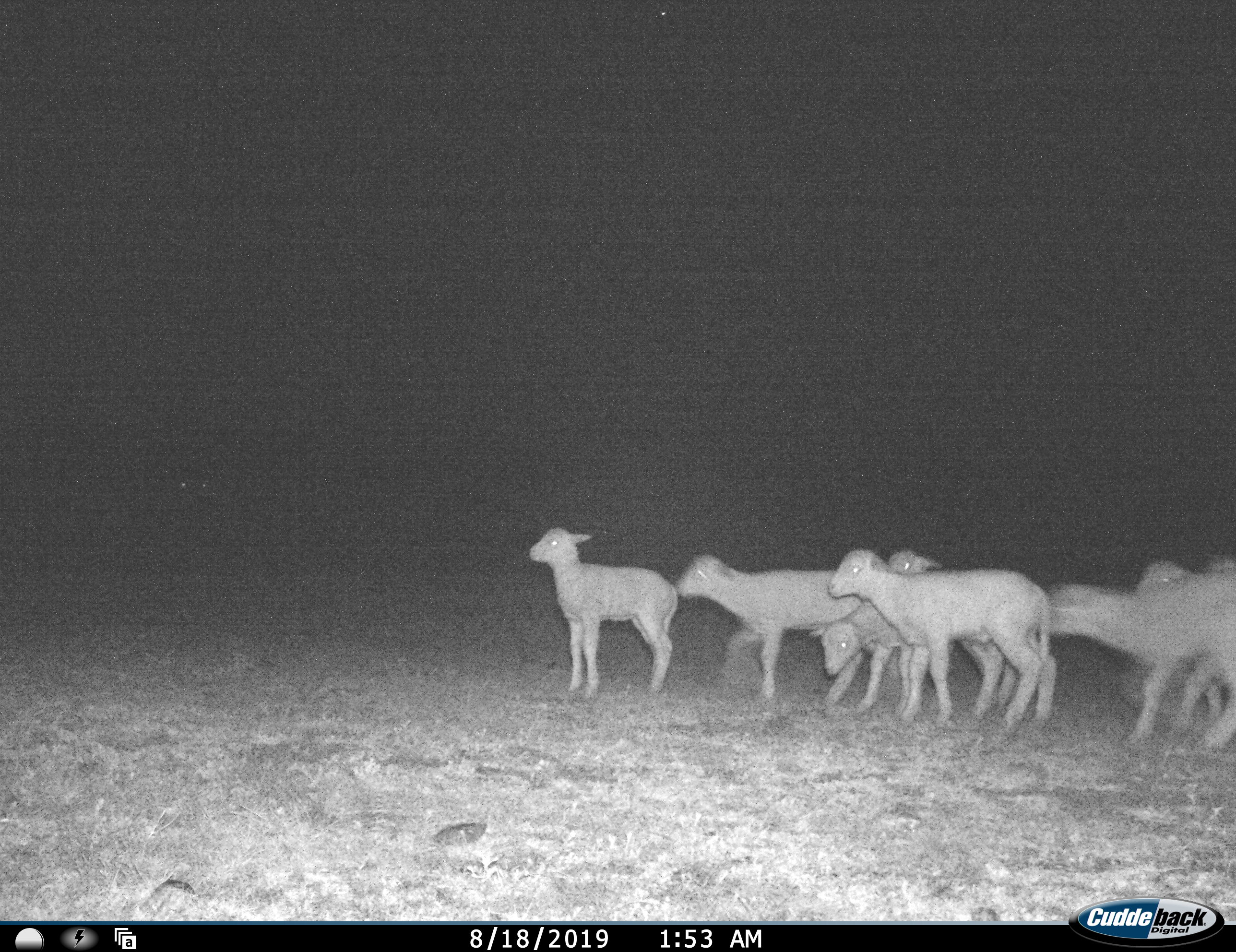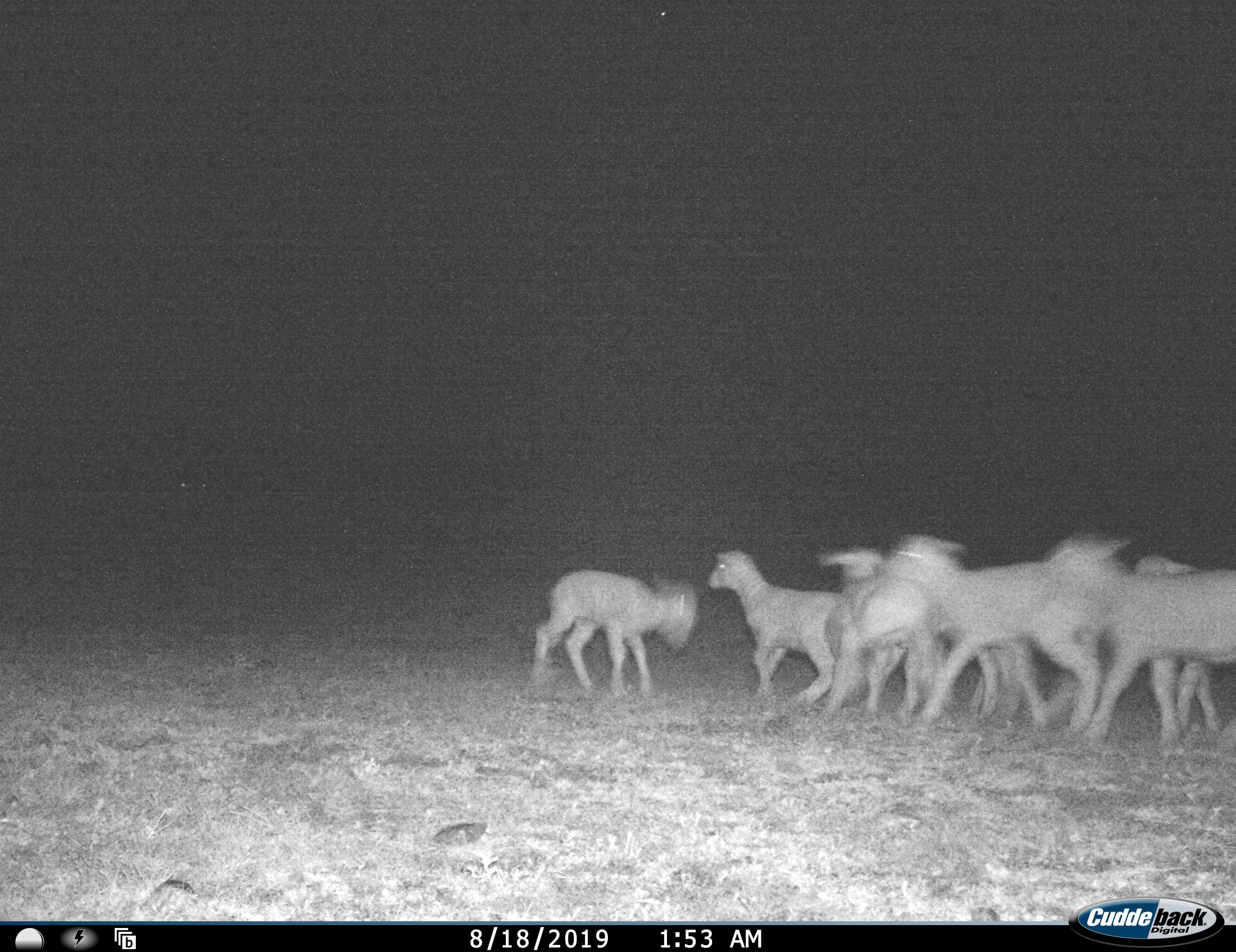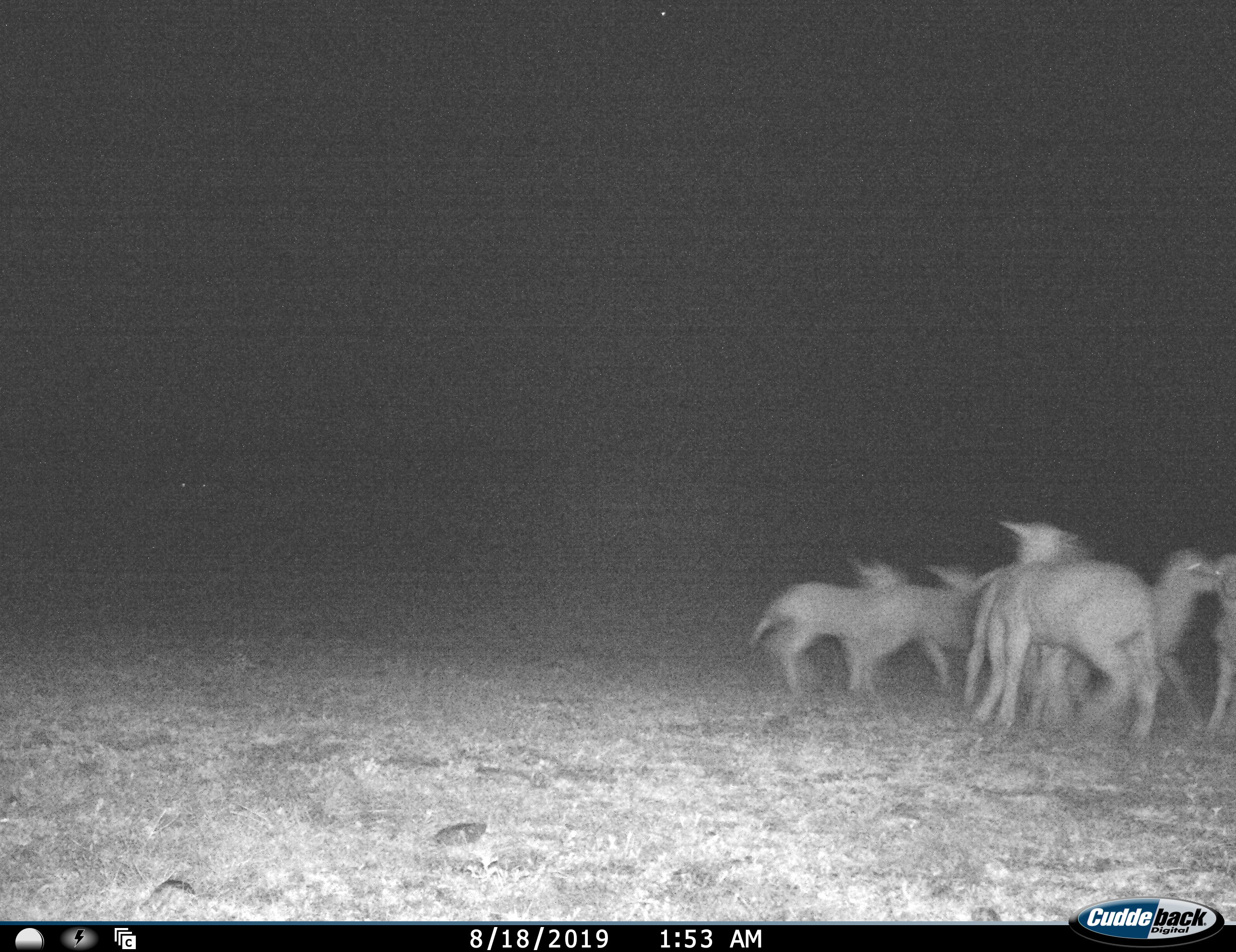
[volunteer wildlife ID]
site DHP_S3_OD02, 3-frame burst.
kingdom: Animalia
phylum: Chordata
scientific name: Vertebrata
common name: domestic animal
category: domesticanimal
Domesticanimal (domestic animal) (Vertebrata), count 8. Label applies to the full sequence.